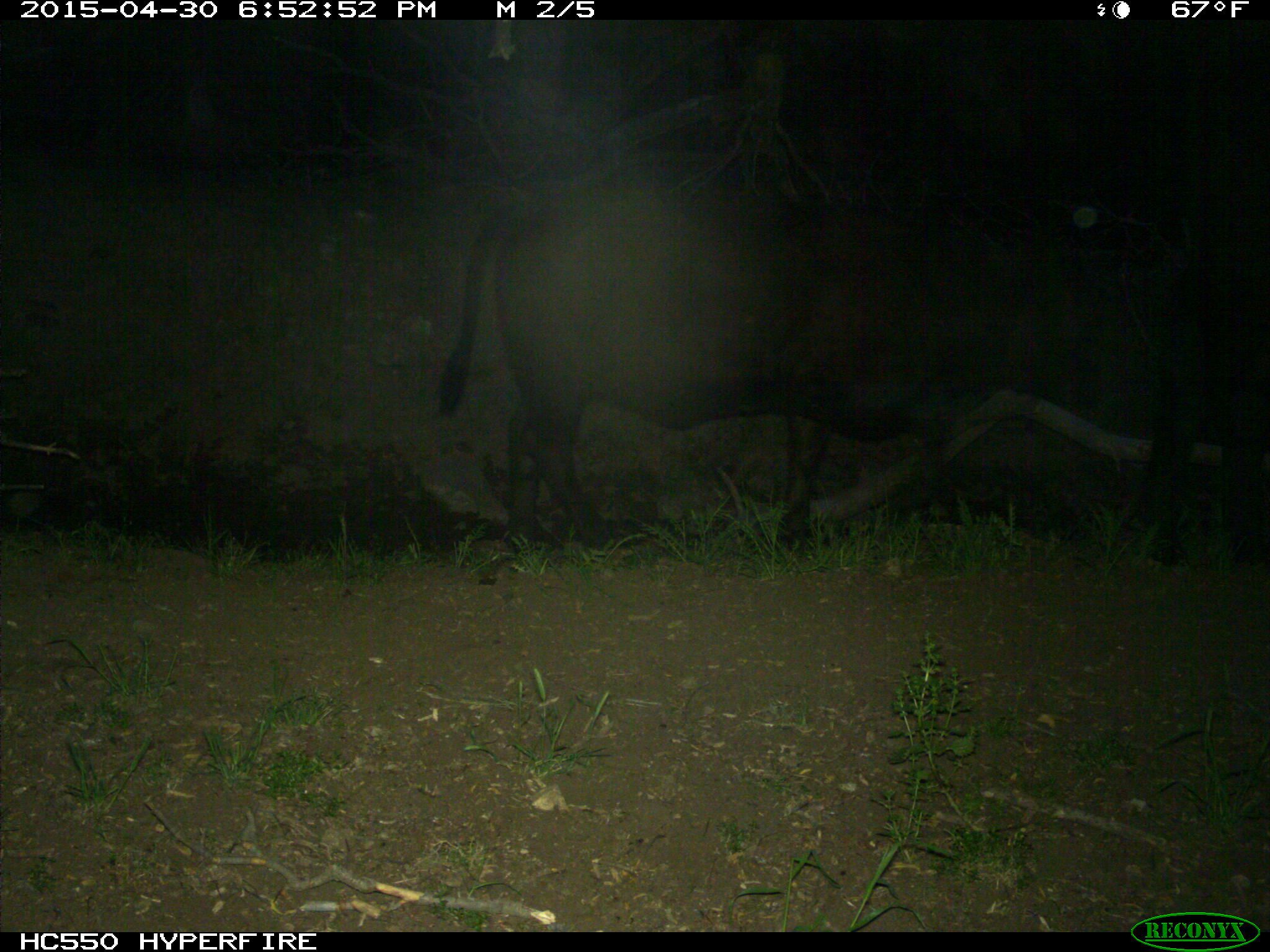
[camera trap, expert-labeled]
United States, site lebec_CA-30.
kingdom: Animalia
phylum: Chordata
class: Mammalia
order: Artiodactyla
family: Bovidae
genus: Bos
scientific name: Bos taurus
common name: domestic cow